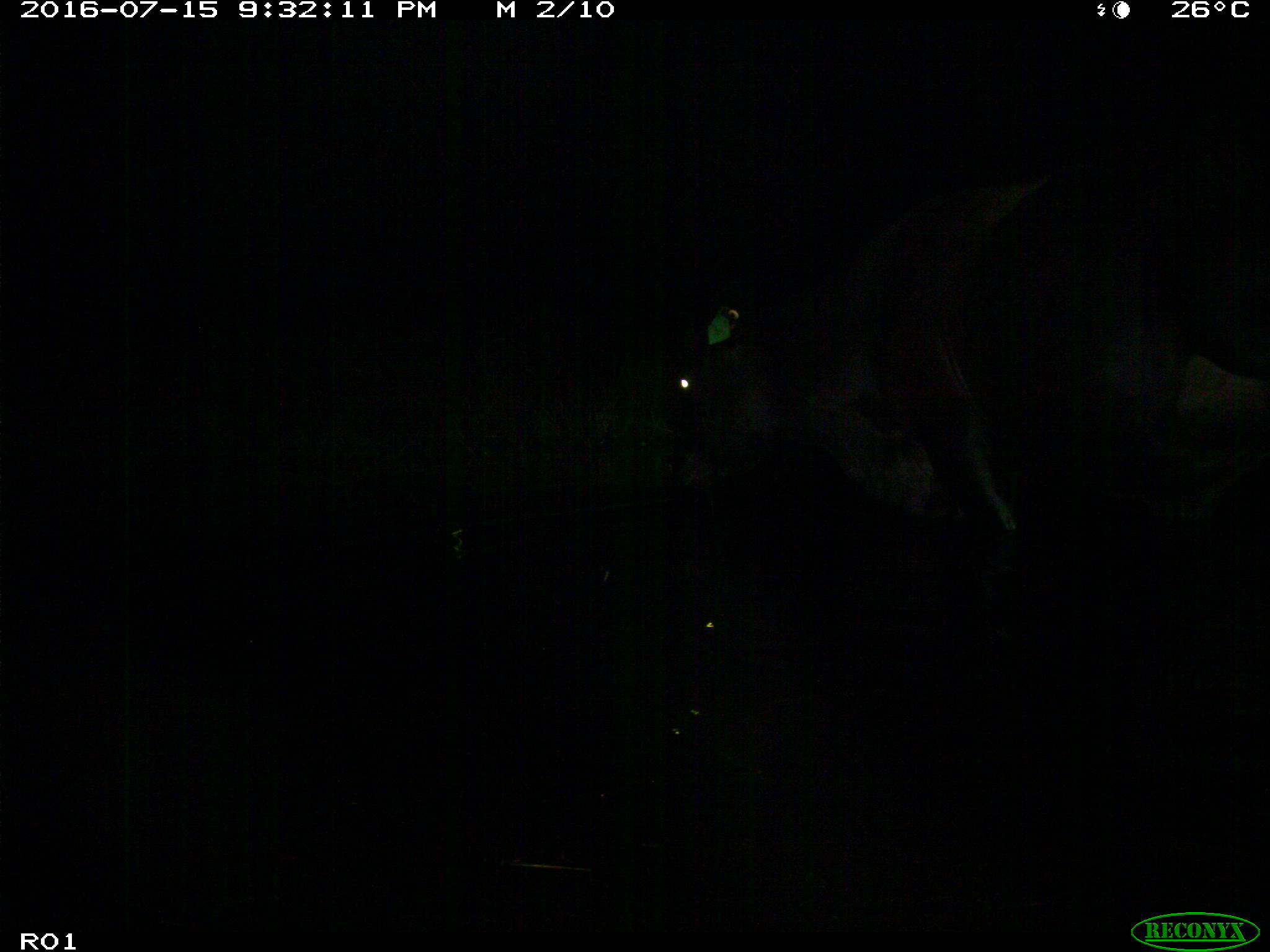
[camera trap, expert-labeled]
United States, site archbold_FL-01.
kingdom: Animalia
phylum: Chordata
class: Mammalia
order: Artiodactyla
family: Bovidae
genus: Bos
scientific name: Bos taurus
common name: domestic cow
Bos taurus (domestic cow).